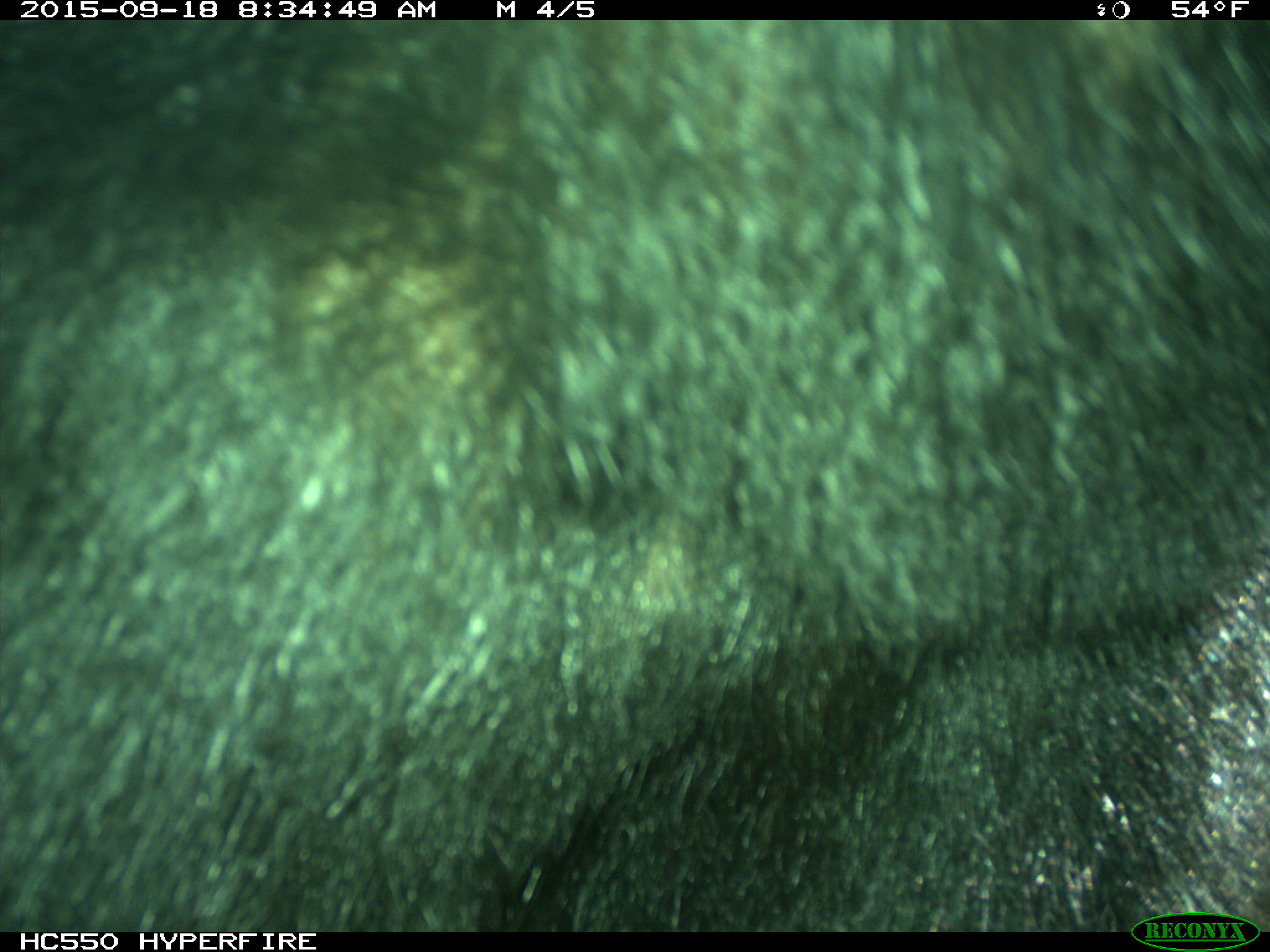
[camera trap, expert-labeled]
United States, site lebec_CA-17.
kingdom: Animalia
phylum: Chordata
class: Mammalia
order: Carnivora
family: Ursidae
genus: Ursus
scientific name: Ursus americanus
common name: american black bear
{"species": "Ursus americanus (american black bear)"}